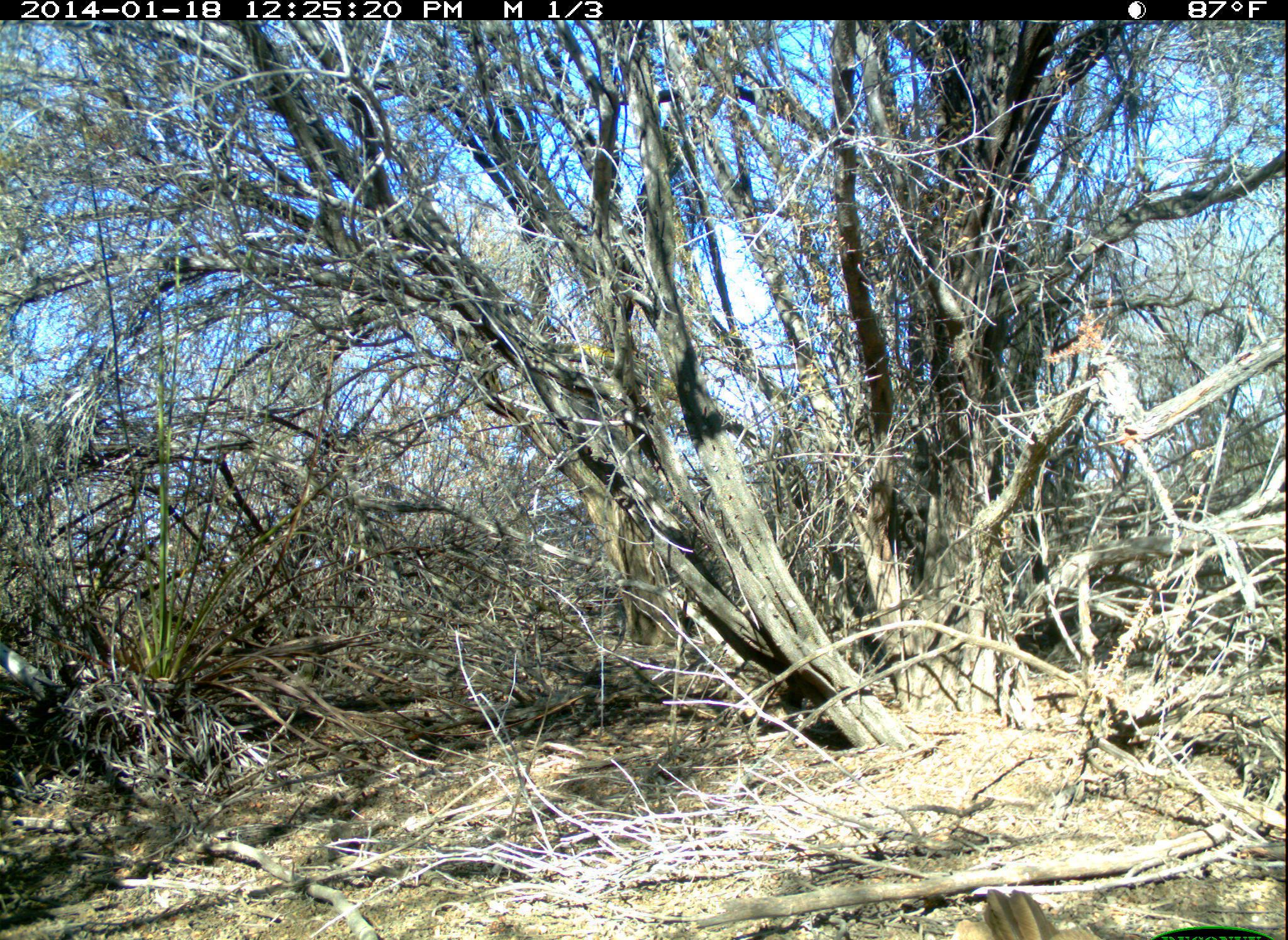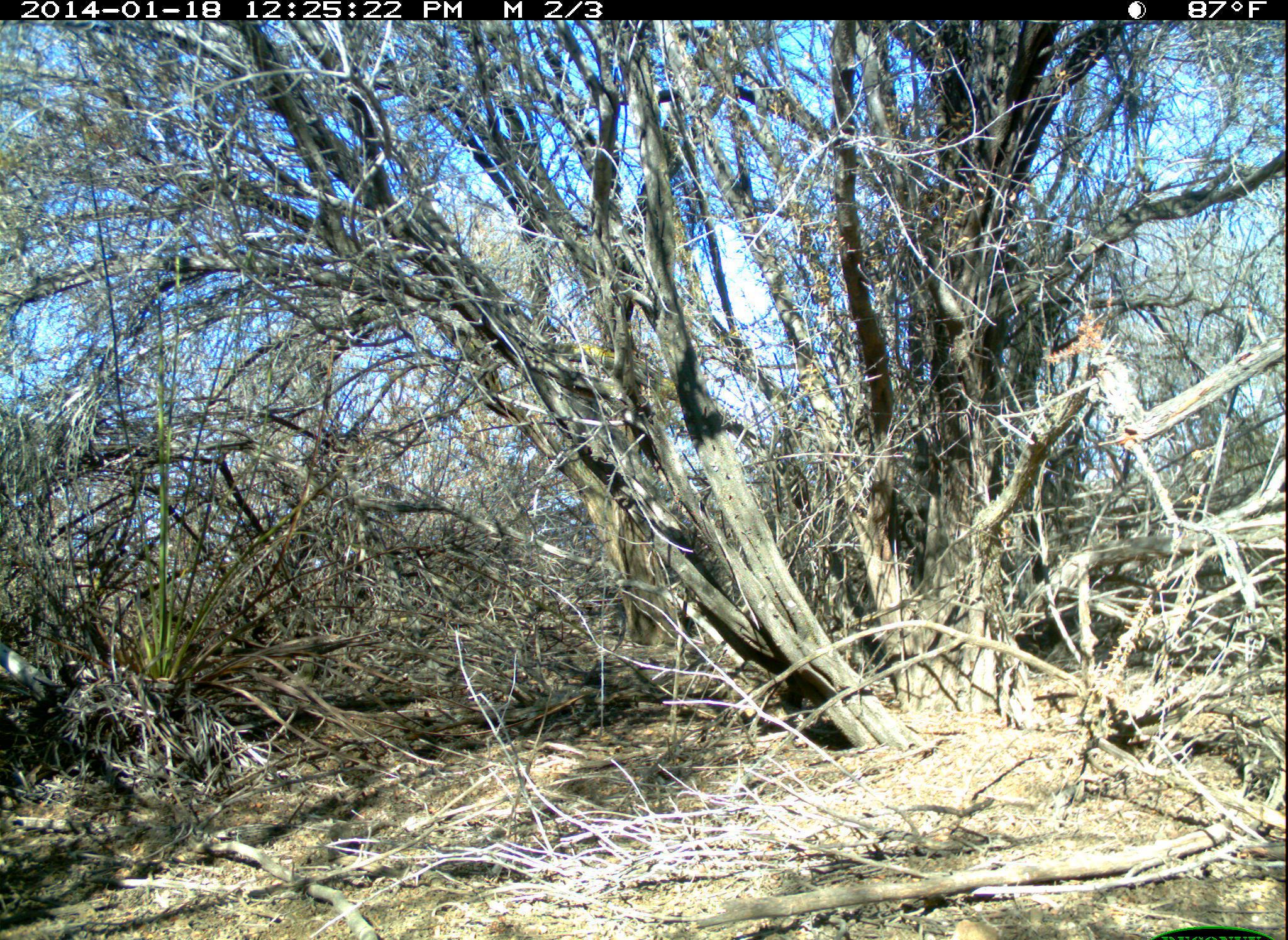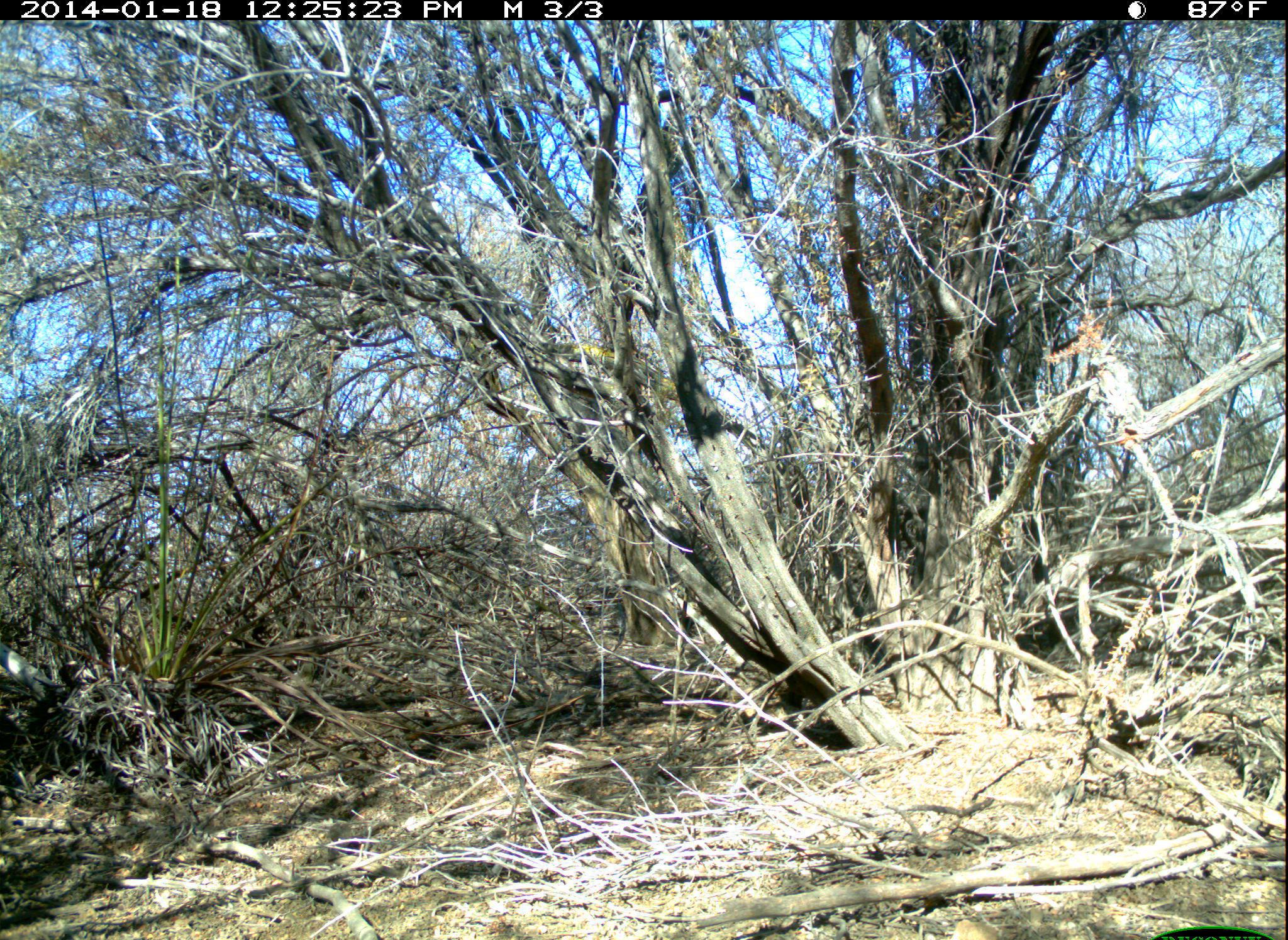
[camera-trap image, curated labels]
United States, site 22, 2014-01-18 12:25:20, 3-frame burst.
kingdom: Animalia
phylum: Chordata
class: Aves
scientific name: Aves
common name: bird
Bird (Aves).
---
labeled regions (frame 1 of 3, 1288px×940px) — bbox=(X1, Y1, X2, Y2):
bird: bbox=(948, 889, 1100, 940)